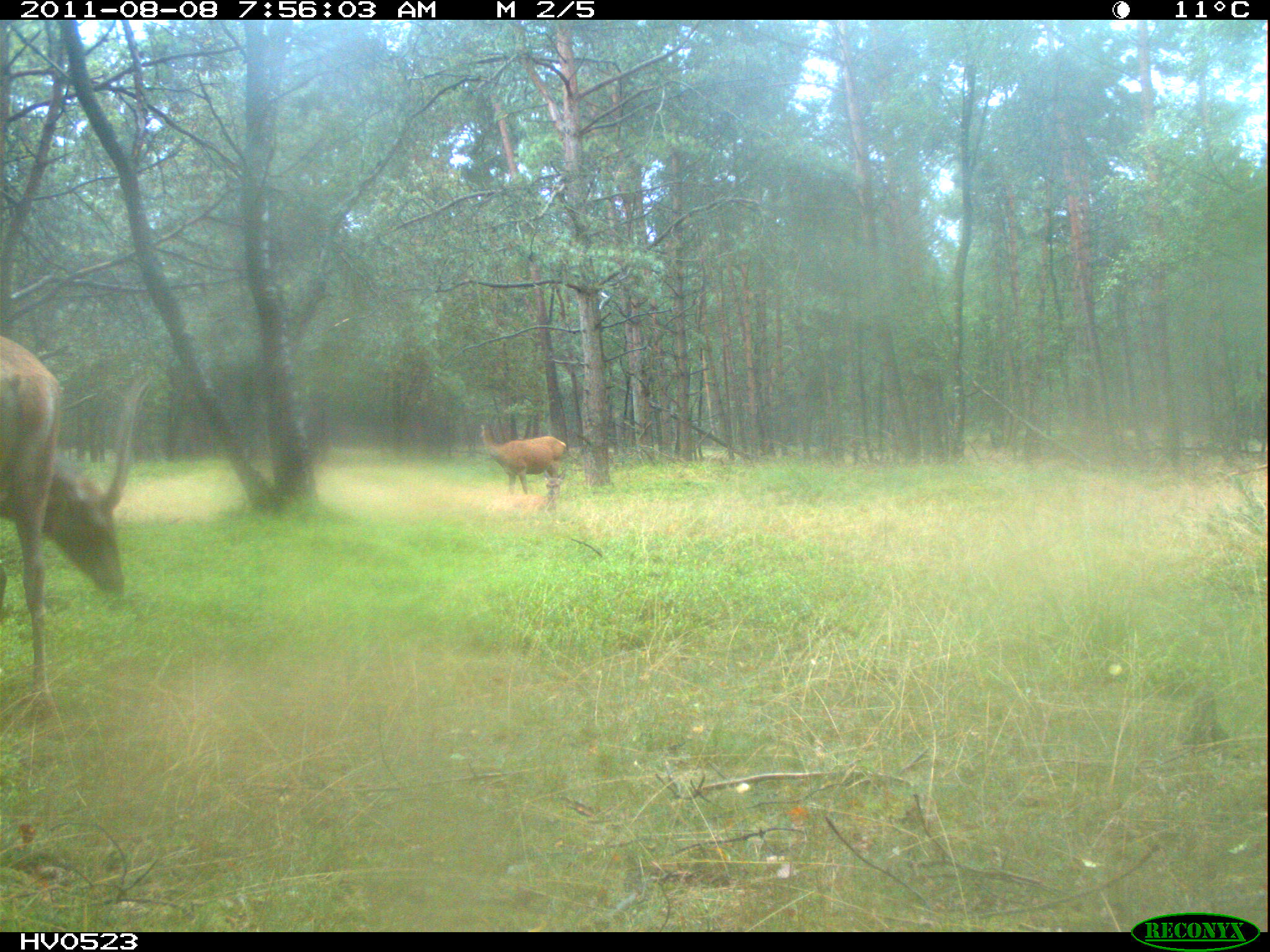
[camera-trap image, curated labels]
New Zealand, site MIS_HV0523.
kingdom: Animalia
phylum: Chordata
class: Mammalia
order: Artiodactyla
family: Cervidae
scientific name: Cervidae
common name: deer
Deer (Cervidae).